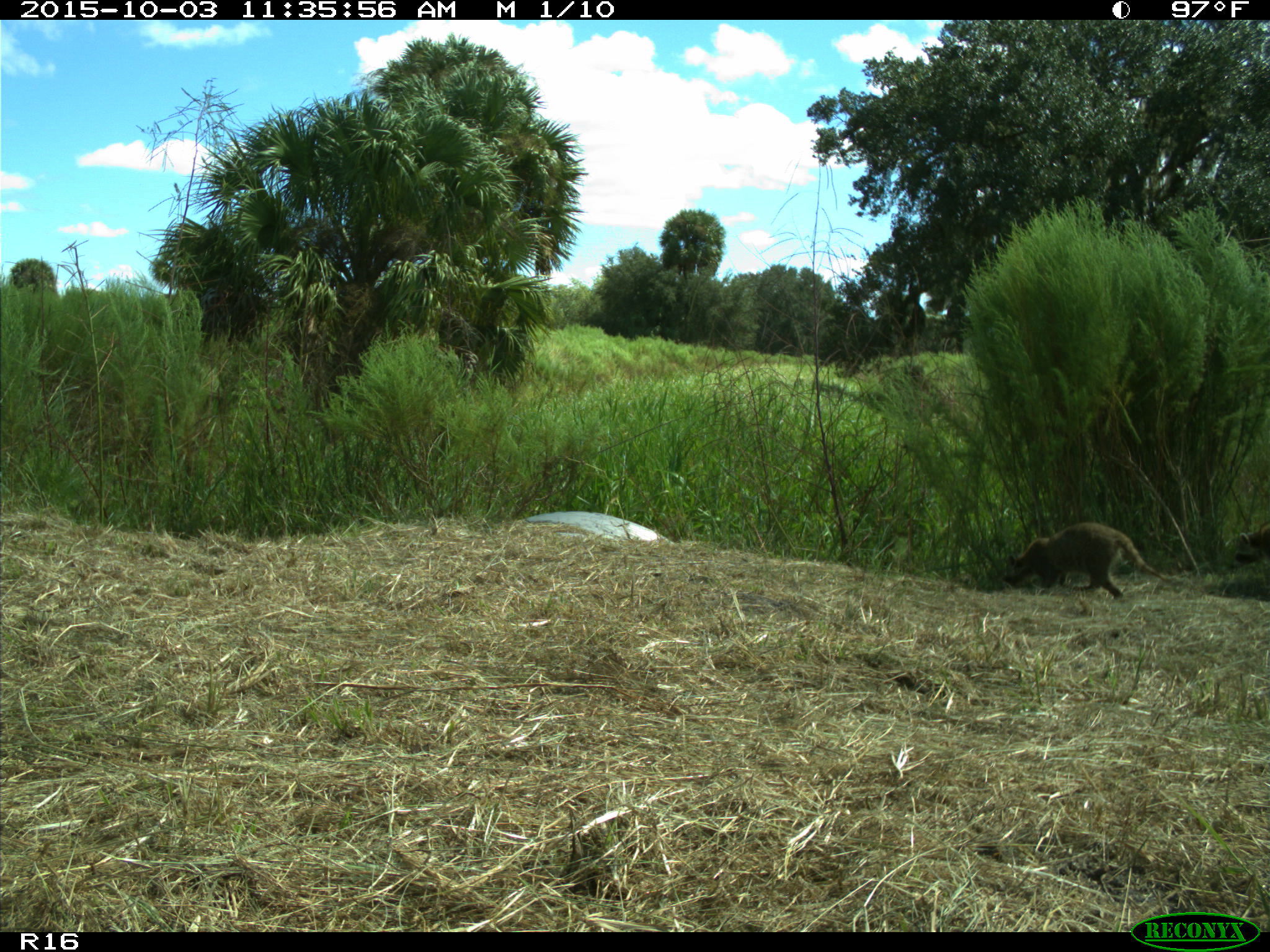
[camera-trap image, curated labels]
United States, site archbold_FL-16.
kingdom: Animalia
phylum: Chordata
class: Mammalia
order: Carnivora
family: Procyonidae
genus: Procyon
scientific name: Procyon lotor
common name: common raccoon